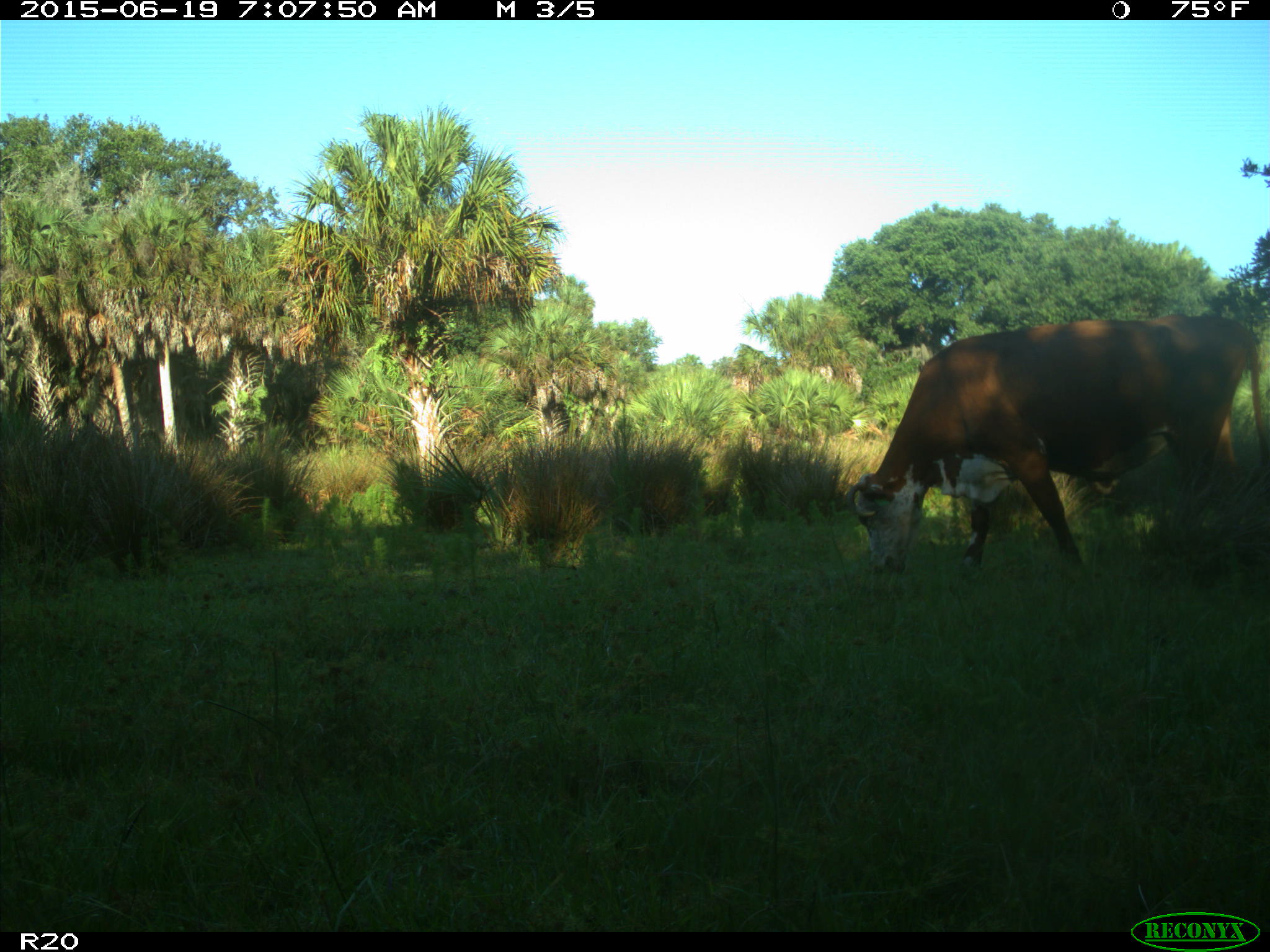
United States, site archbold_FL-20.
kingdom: Animalia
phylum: Chordata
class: Mammalia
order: Artiodactyla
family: Bovidae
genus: Bos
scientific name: Bos taurus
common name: domestic cow